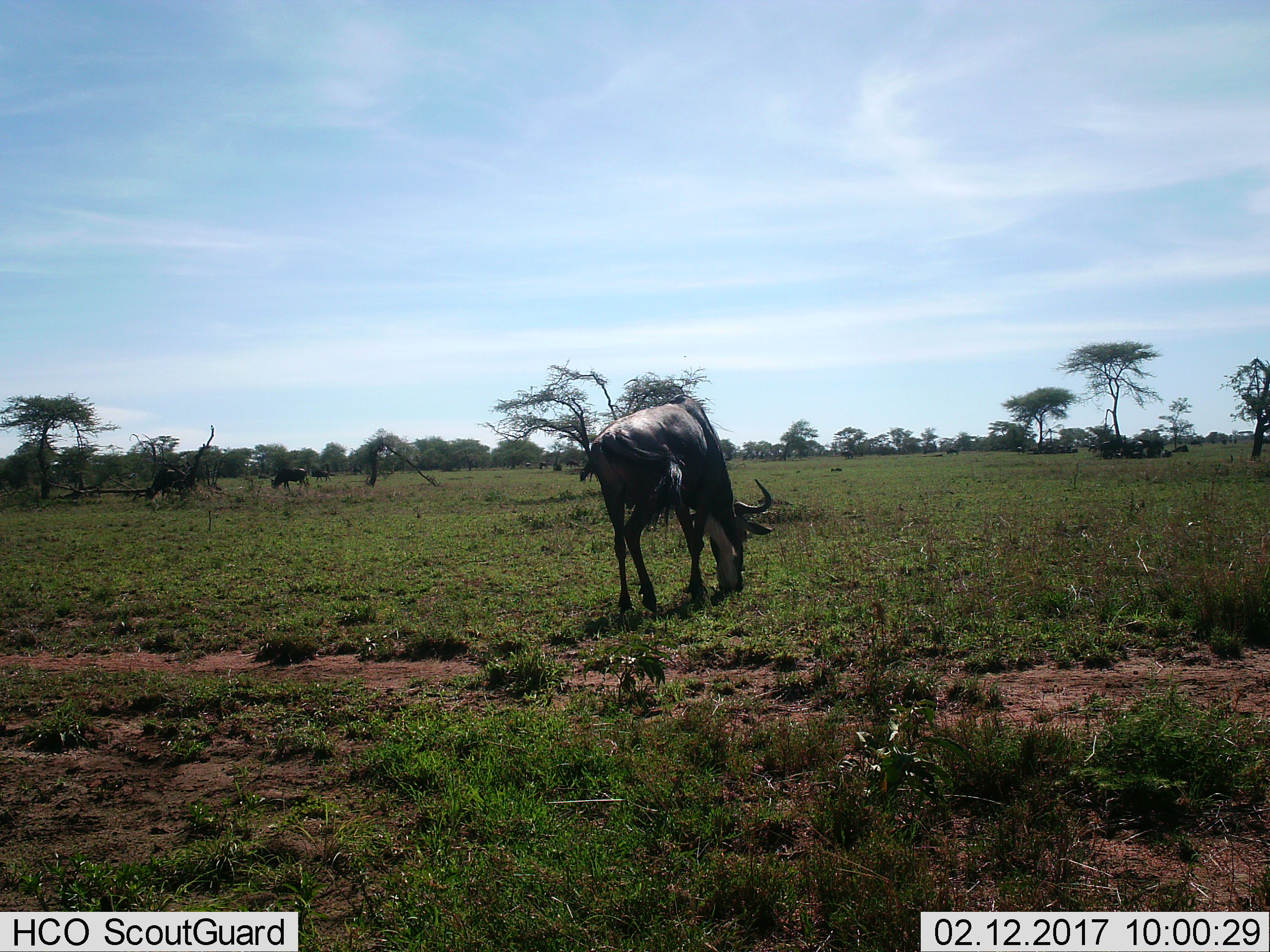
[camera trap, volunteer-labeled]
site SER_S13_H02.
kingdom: Animalia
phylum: Chordata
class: Mammalia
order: Artiodactyla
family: Bovidae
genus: Connochaetes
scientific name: Connochaetes taurinus taurinus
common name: blue wildebeest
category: wildebeestblue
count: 11-50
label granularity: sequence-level